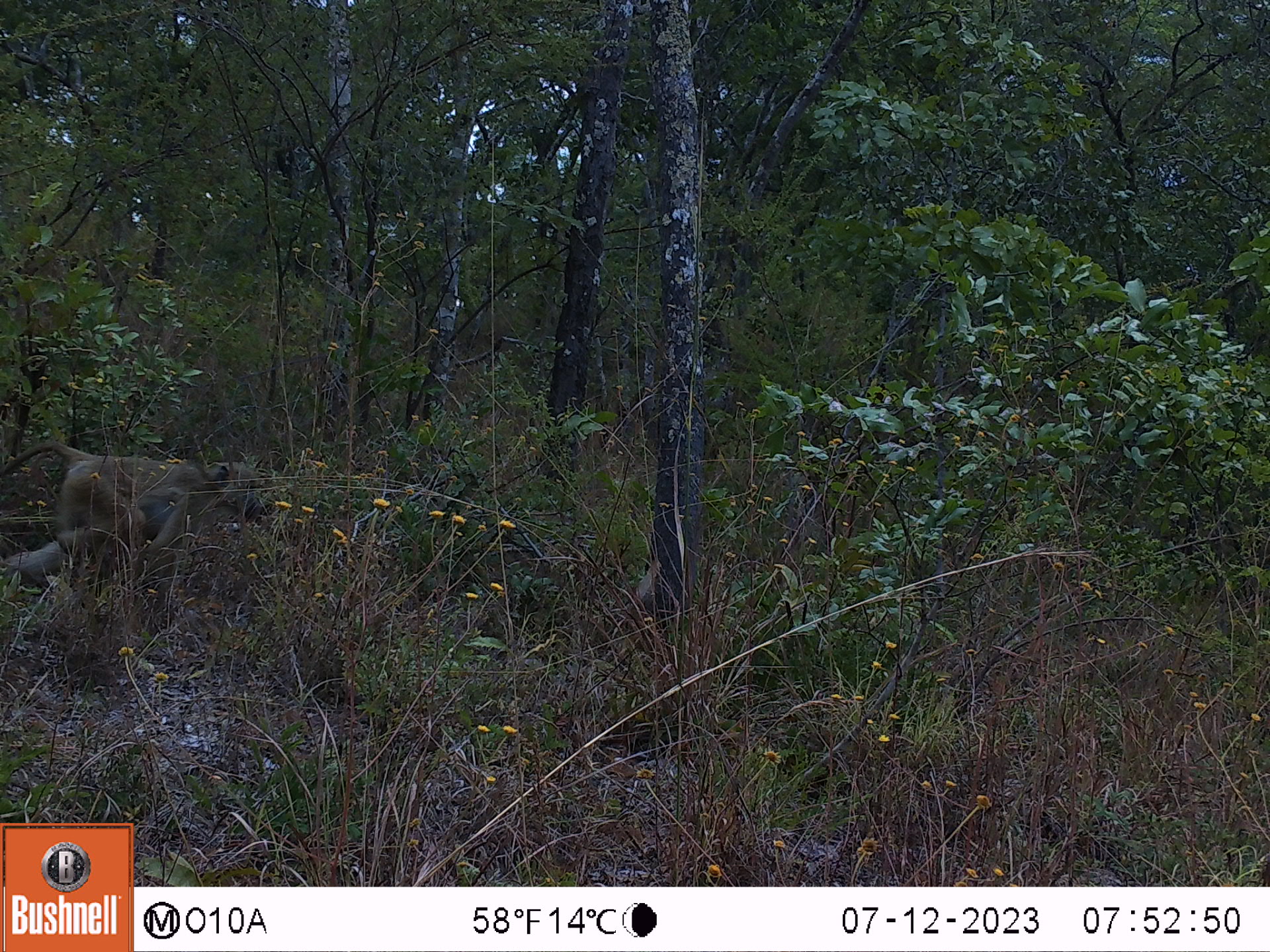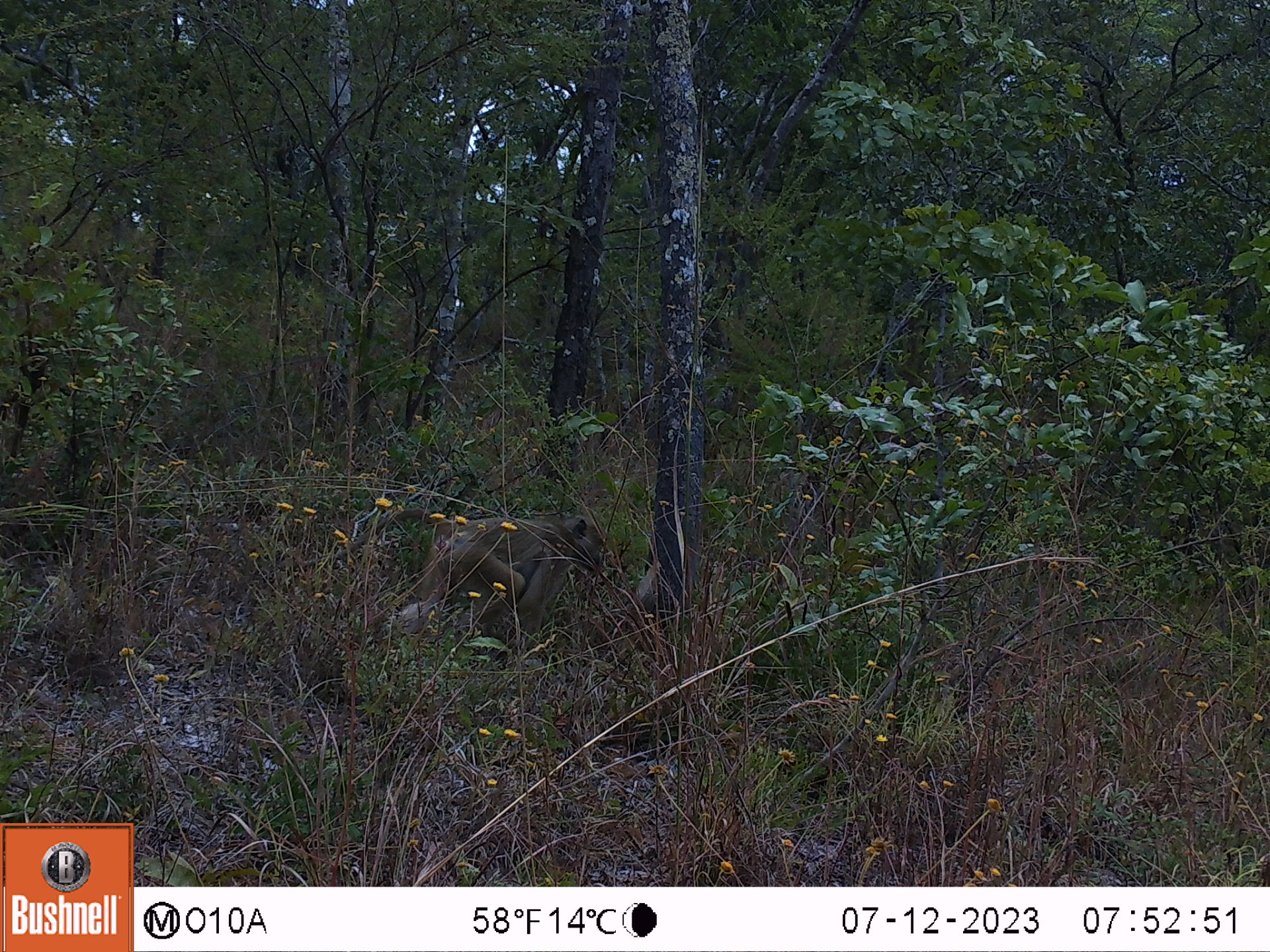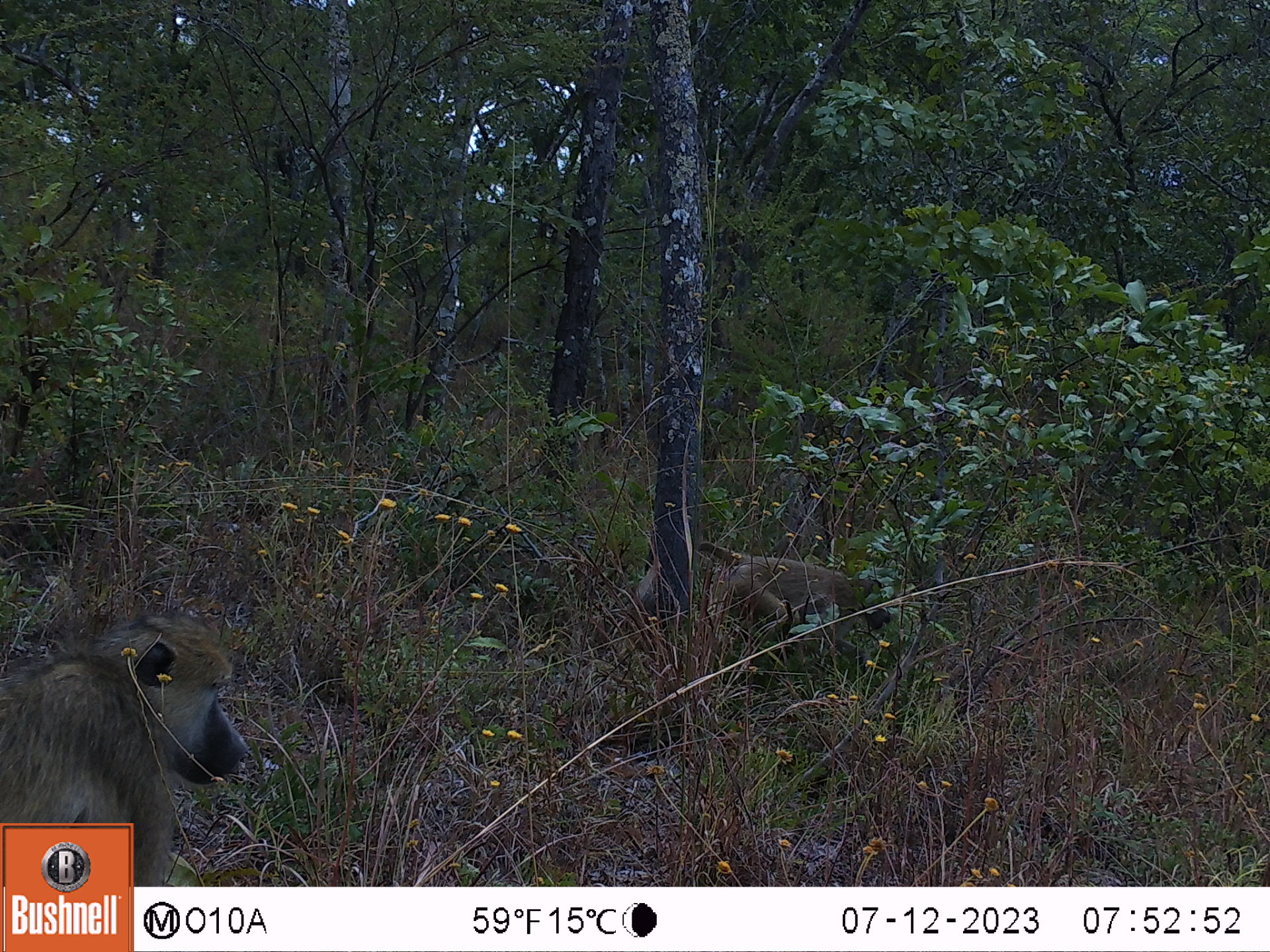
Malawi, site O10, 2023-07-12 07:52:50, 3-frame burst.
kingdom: Animalia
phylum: Chordata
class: Mammalia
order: Primates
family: Cercopithecidae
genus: Papio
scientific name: Papio cynocephalus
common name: yellow baboon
Yellow baboon (Papio cynocephalus), count 1.